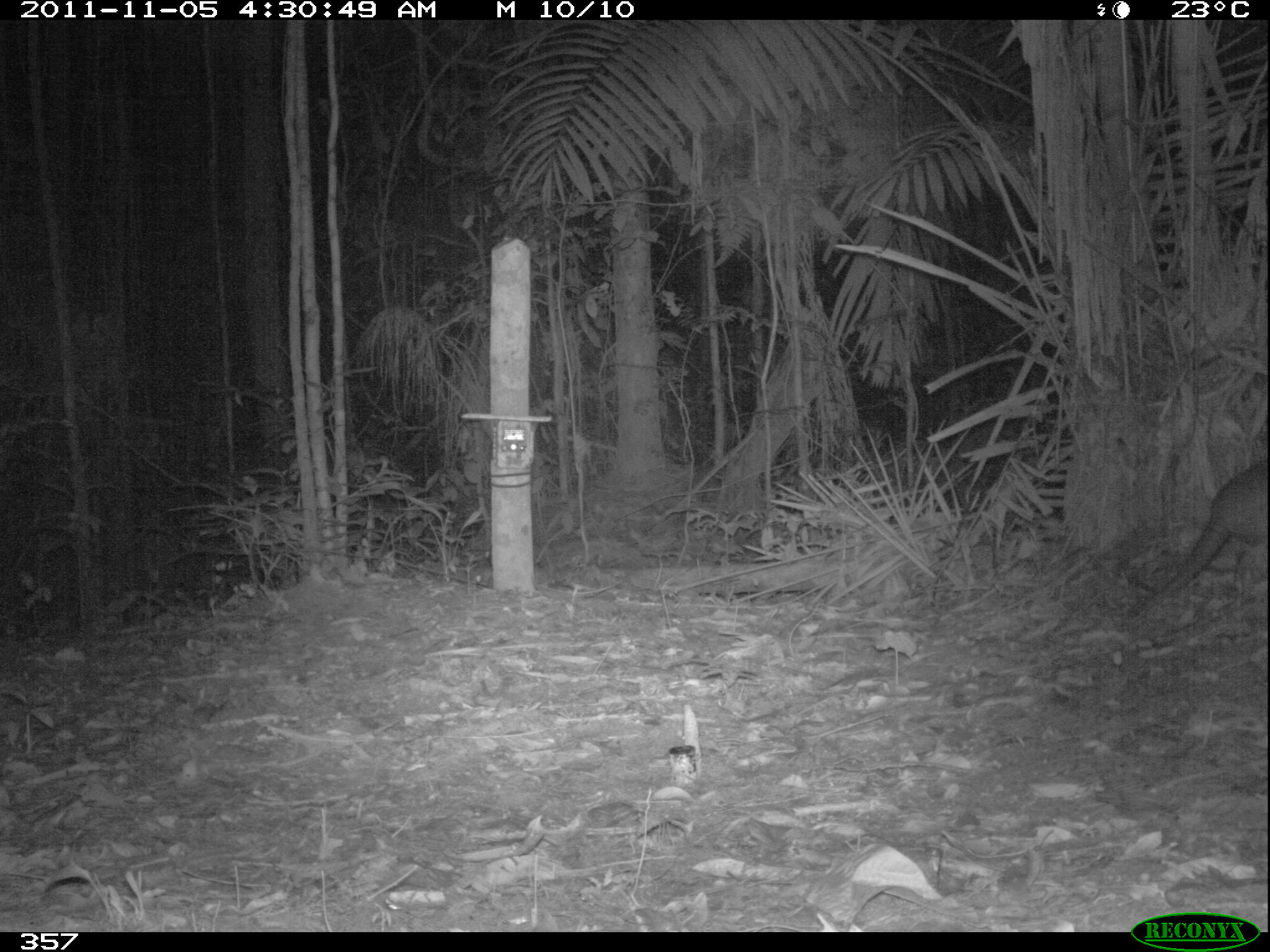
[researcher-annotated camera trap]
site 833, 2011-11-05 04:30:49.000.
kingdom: Animalia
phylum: Chordata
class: Mammalia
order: Cingulata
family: Dasypodidae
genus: Dasypus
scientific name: Dasypus kappleri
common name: greater long-nosed armadillo